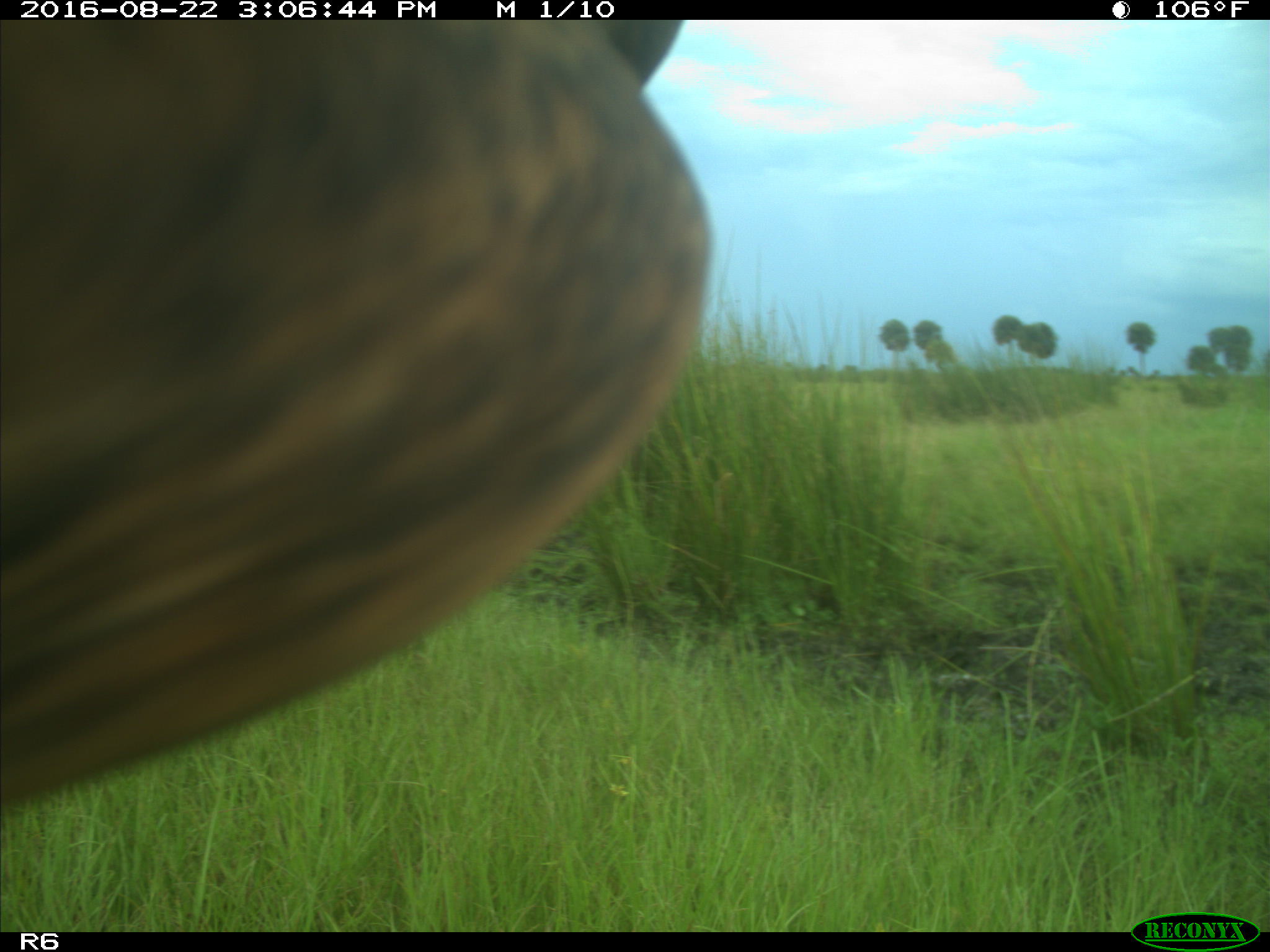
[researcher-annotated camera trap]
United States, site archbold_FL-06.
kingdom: Animalia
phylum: Chordata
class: Mammalia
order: Artiodactyla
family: Bovidae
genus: Bos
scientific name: Bos taurus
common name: domestic cow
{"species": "Bos taurus (domestic cow)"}